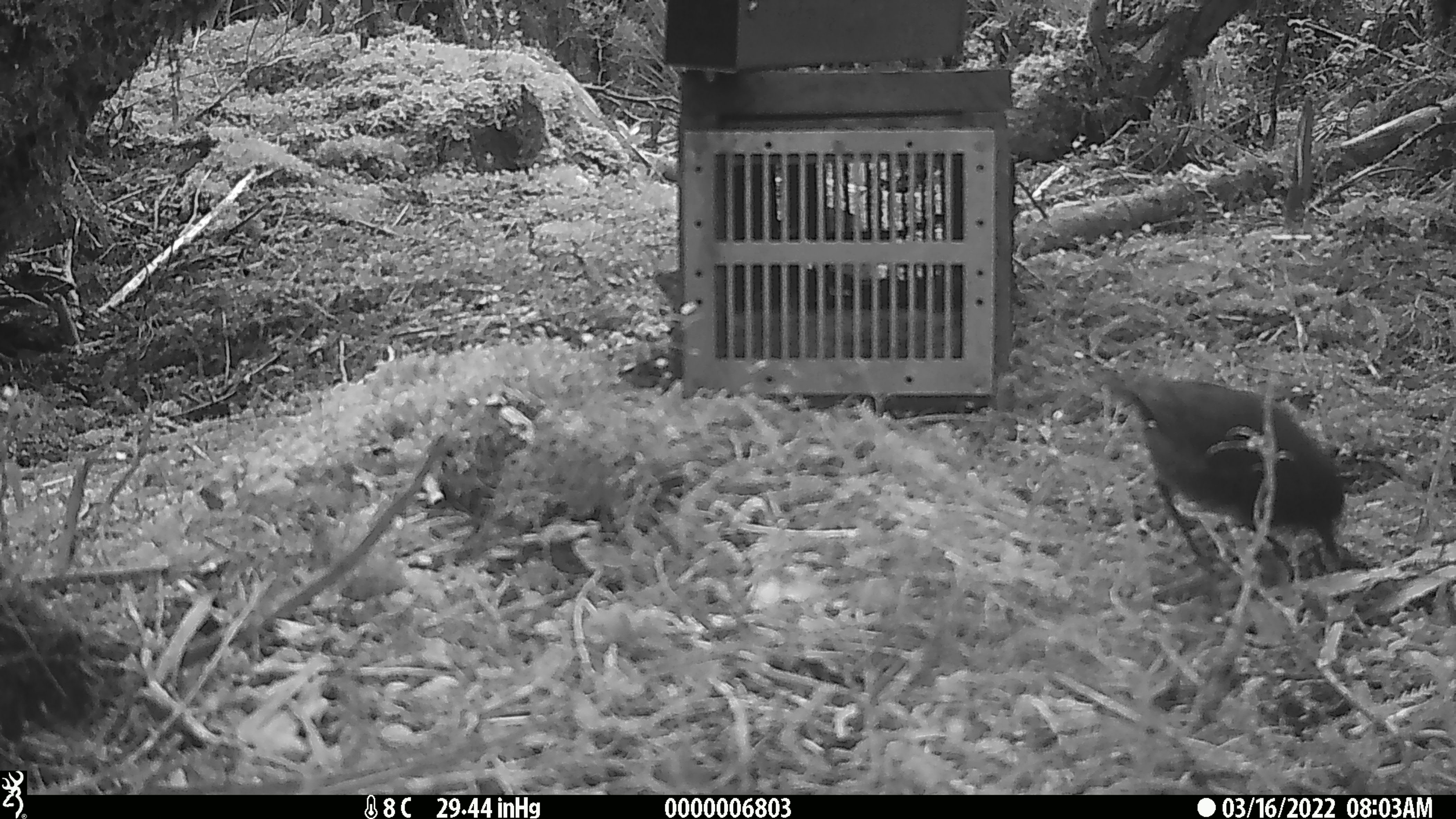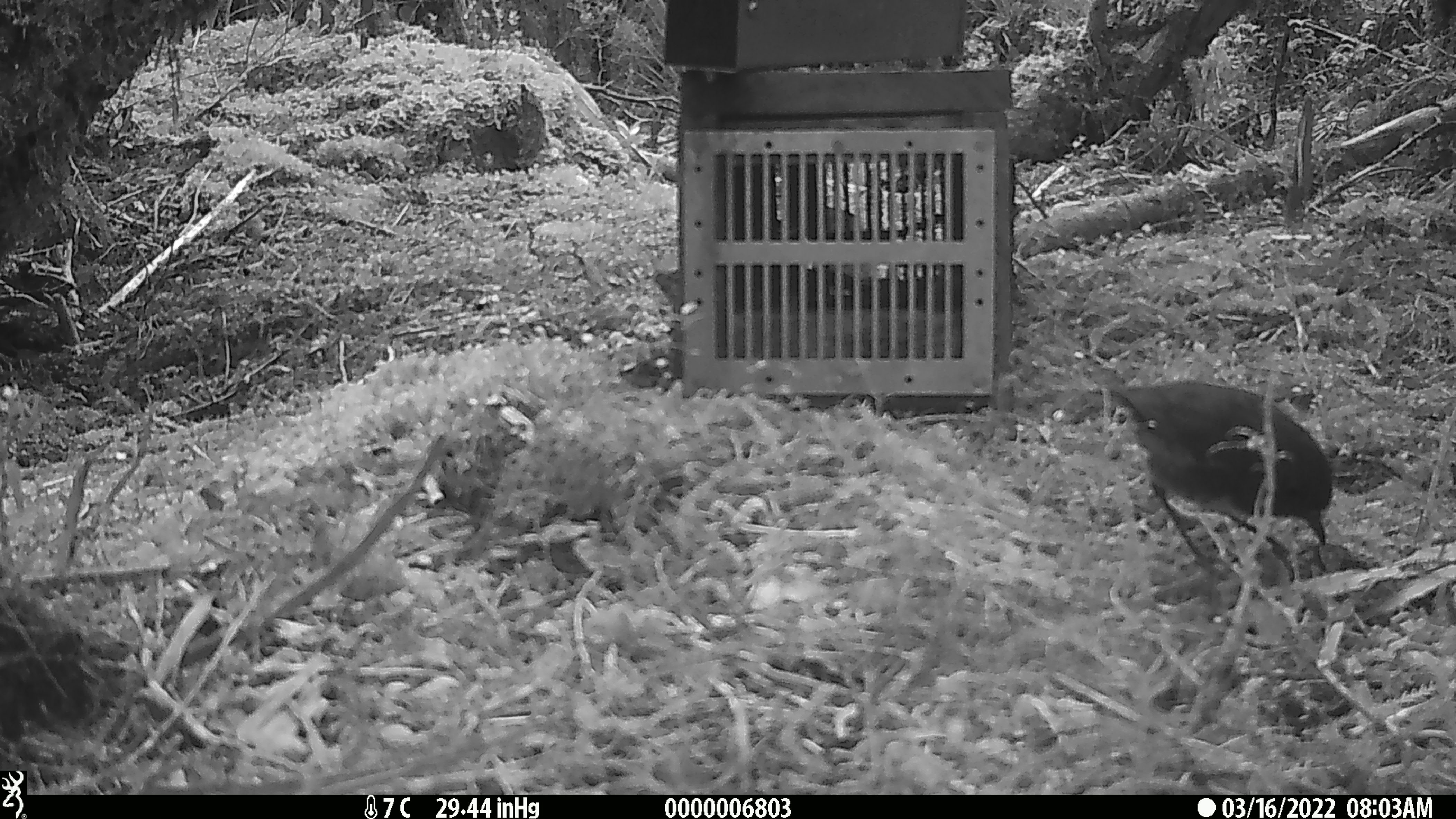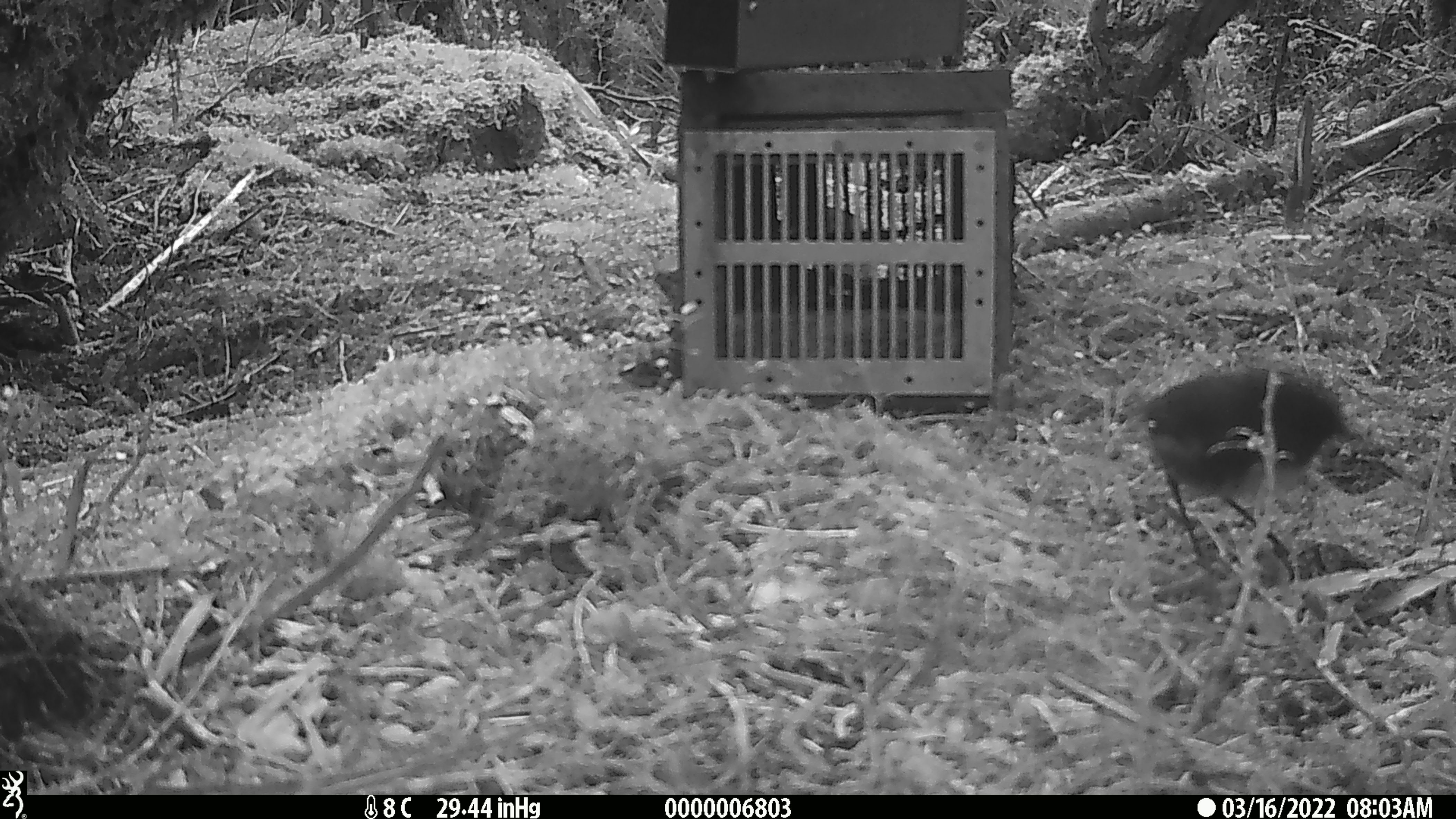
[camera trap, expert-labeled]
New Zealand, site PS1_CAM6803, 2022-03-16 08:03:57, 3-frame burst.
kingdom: Animalia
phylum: Chordata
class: Aves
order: Passeriformes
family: Petroicidae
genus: Petroica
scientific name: Petroica australis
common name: new zealand robin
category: robin